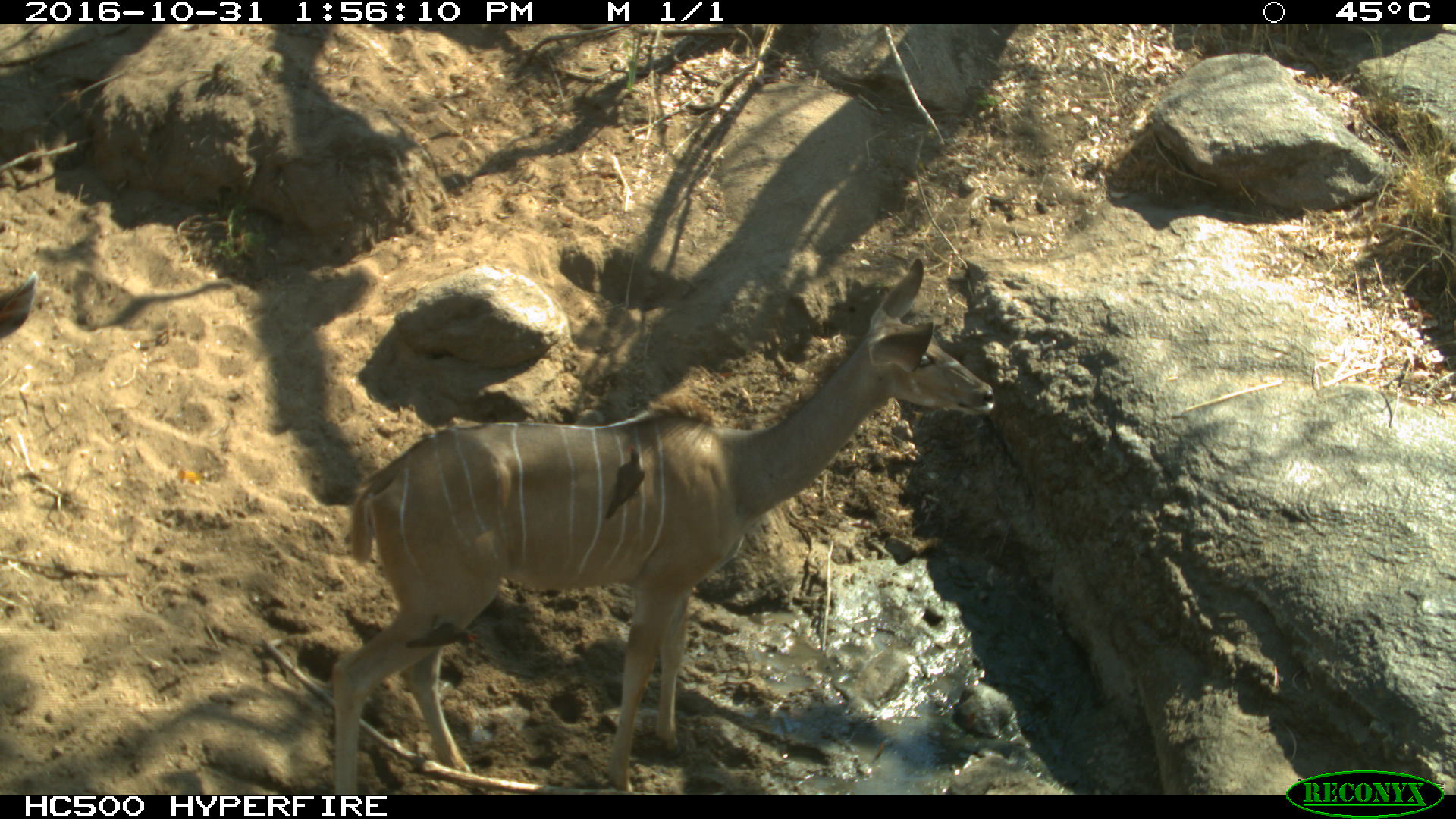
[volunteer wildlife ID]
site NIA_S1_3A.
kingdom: Animalia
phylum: Chordata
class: Aves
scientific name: Aves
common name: bird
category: birdother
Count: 1.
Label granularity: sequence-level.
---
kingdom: Animalia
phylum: Chordata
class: Mammalia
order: Artiodactyla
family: Bovidae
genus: Tragelaphus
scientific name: Tragelaphus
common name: kudu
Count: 1.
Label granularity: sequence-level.